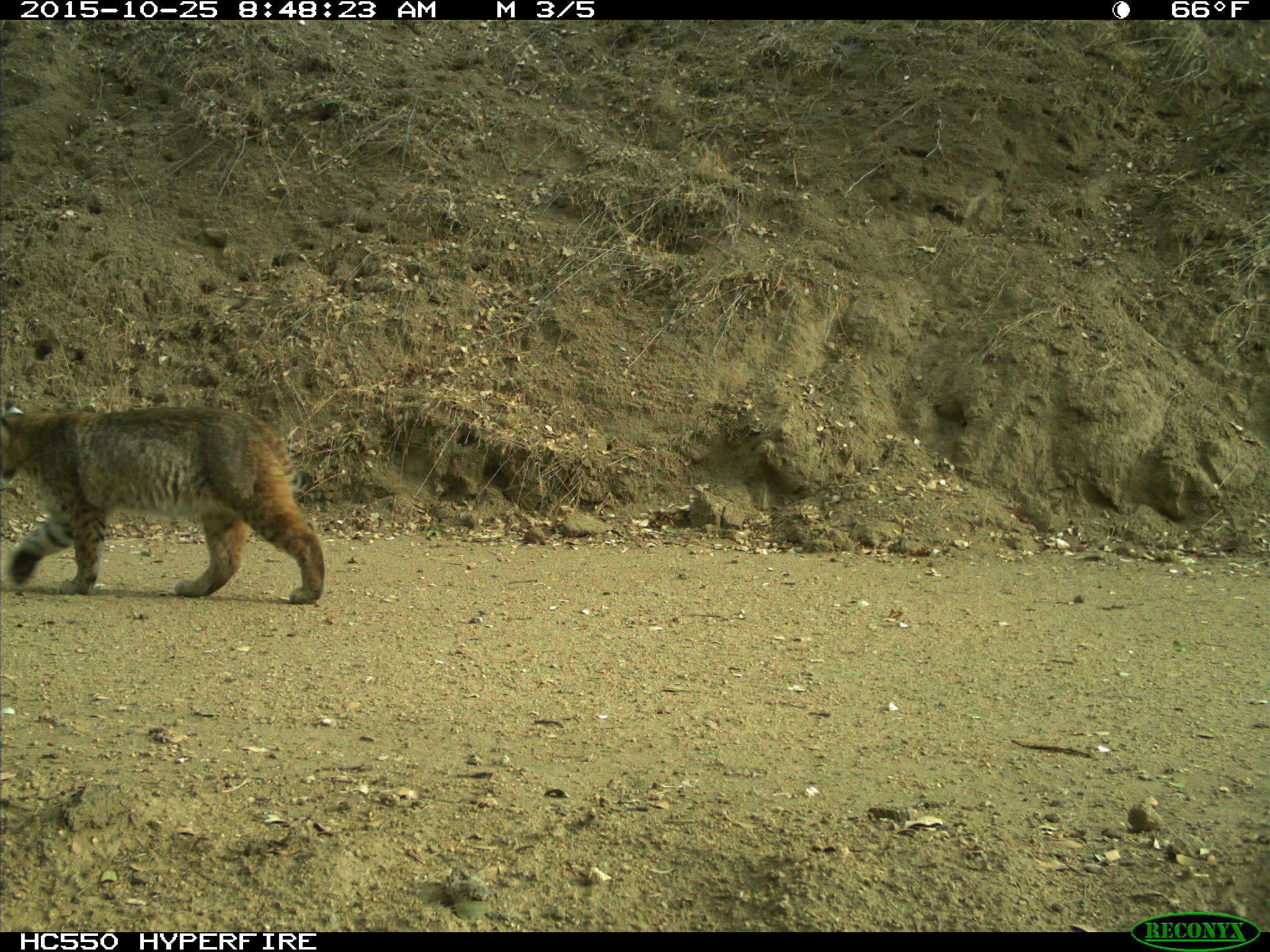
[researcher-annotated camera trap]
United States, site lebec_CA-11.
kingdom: Animalia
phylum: Chordata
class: Mammalia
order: Carnivora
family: Felidae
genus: Lynx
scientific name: Lynx rufus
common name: bobcat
Lynx rufus (bobcat).